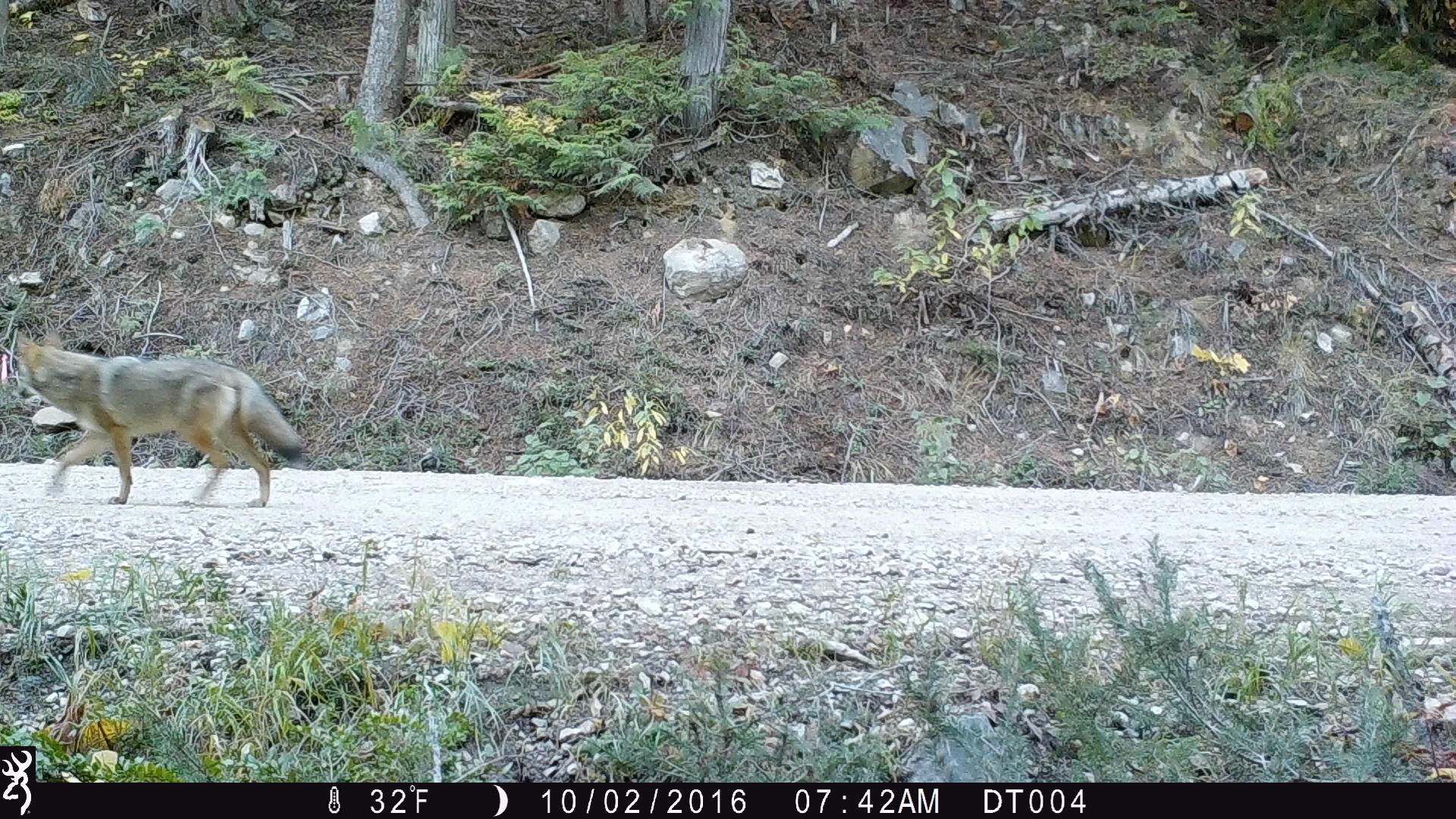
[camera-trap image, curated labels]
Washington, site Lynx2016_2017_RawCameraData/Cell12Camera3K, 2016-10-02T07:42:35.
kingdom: Animalia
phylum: Chordata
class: Mammalia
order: Carnivora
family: Canidae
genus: Canis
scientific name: Canis latrans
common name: coyote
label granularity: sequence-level